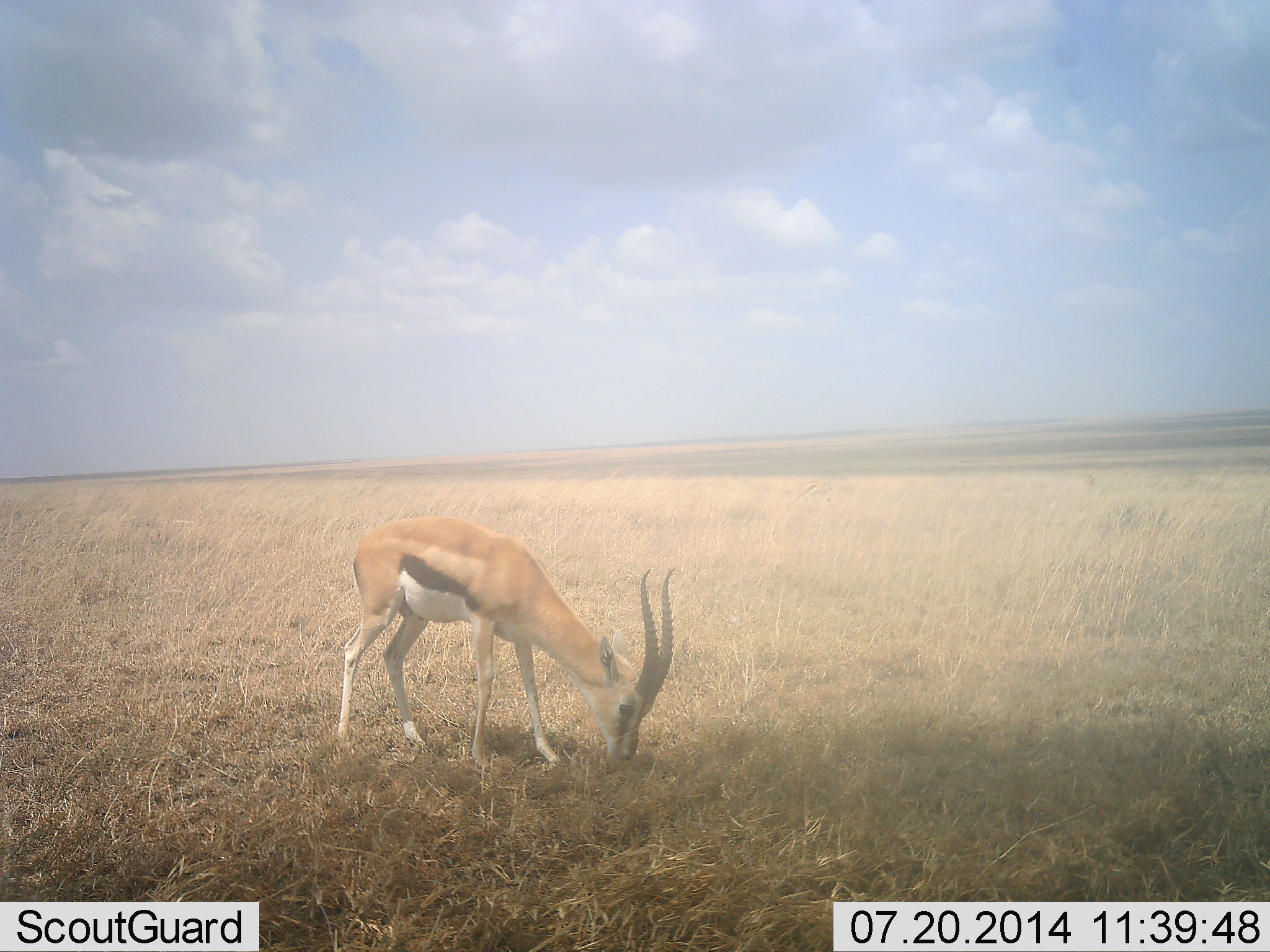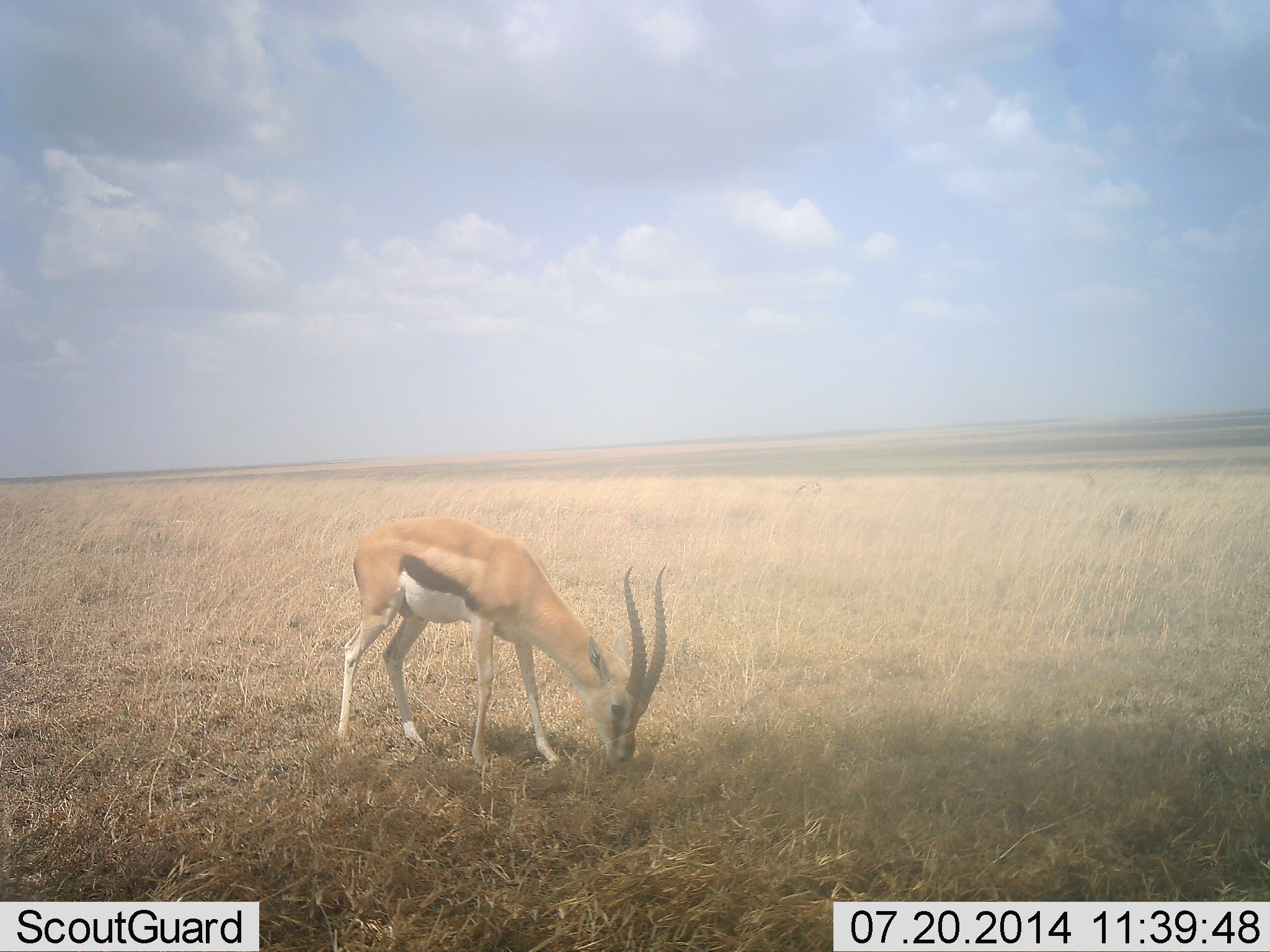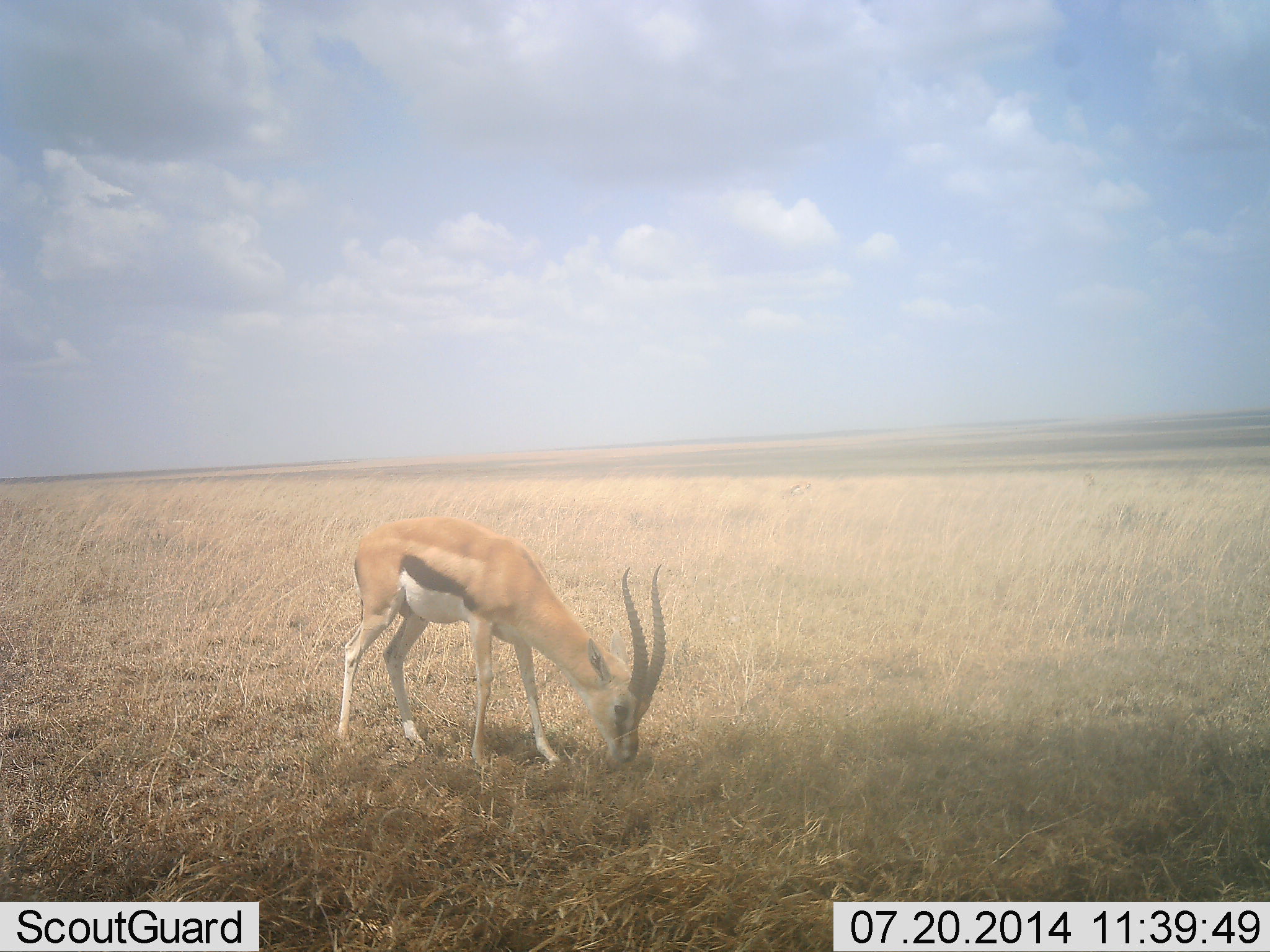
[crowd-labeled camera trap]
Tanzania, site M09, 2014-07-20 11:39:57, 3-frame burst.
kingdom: Animalia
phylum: Chordata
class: Mammalia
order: Artiodactyla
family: Bovidae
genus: Eudorcas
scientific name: Eudorcas thomsonii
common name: thomson's gazelle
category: gazellethomsons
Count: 1.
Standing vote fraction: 10%.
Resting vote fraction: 0%.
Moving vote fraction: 0%.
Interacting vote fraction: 0%.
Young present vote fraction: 0%.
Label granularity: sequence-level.